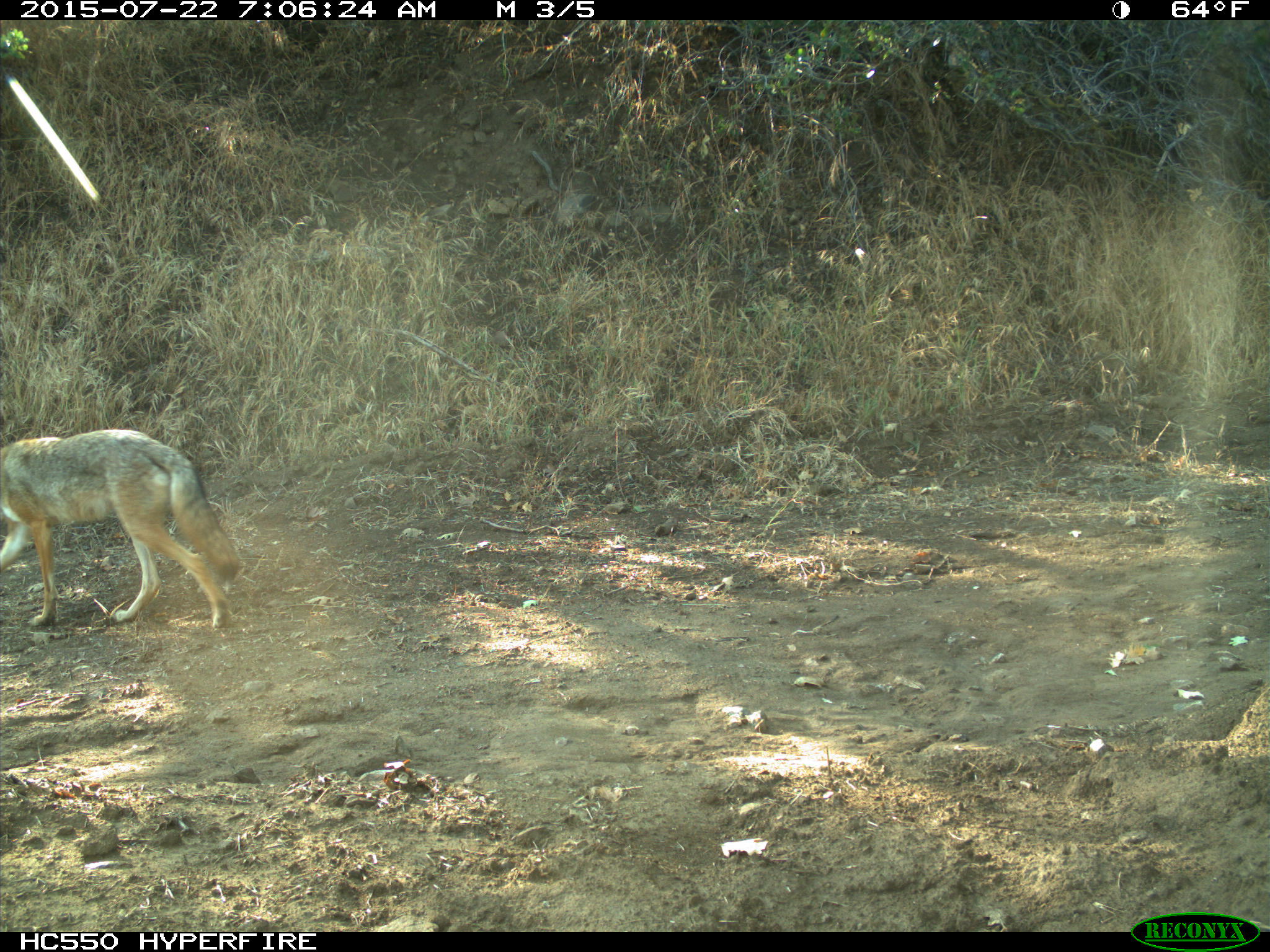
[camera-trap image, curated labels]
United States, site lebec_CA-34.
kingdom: Animalia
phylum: Chordata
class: Mammalia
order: Carnivora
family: Canidae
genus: Canis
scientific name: Canis latrans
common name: coyote